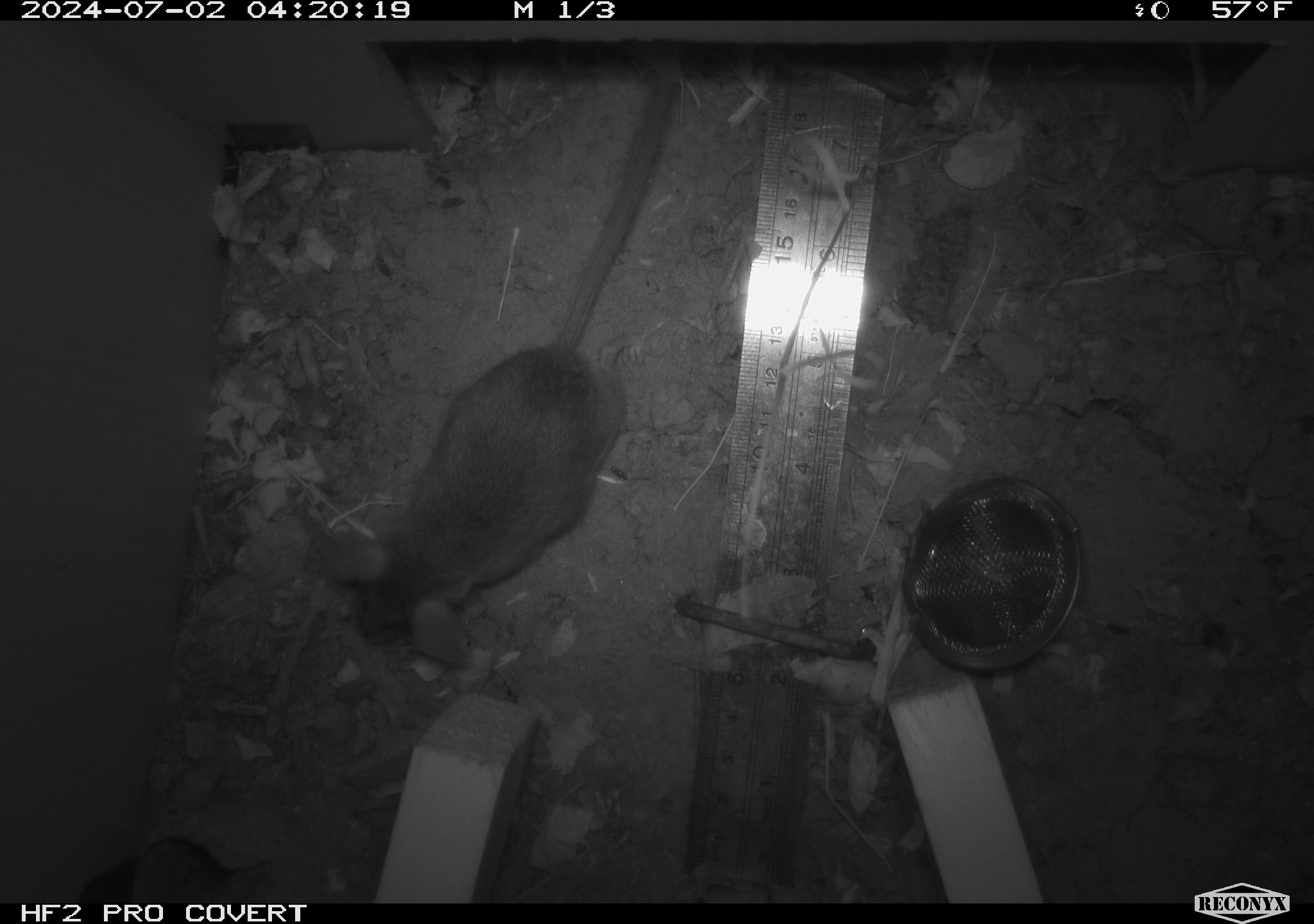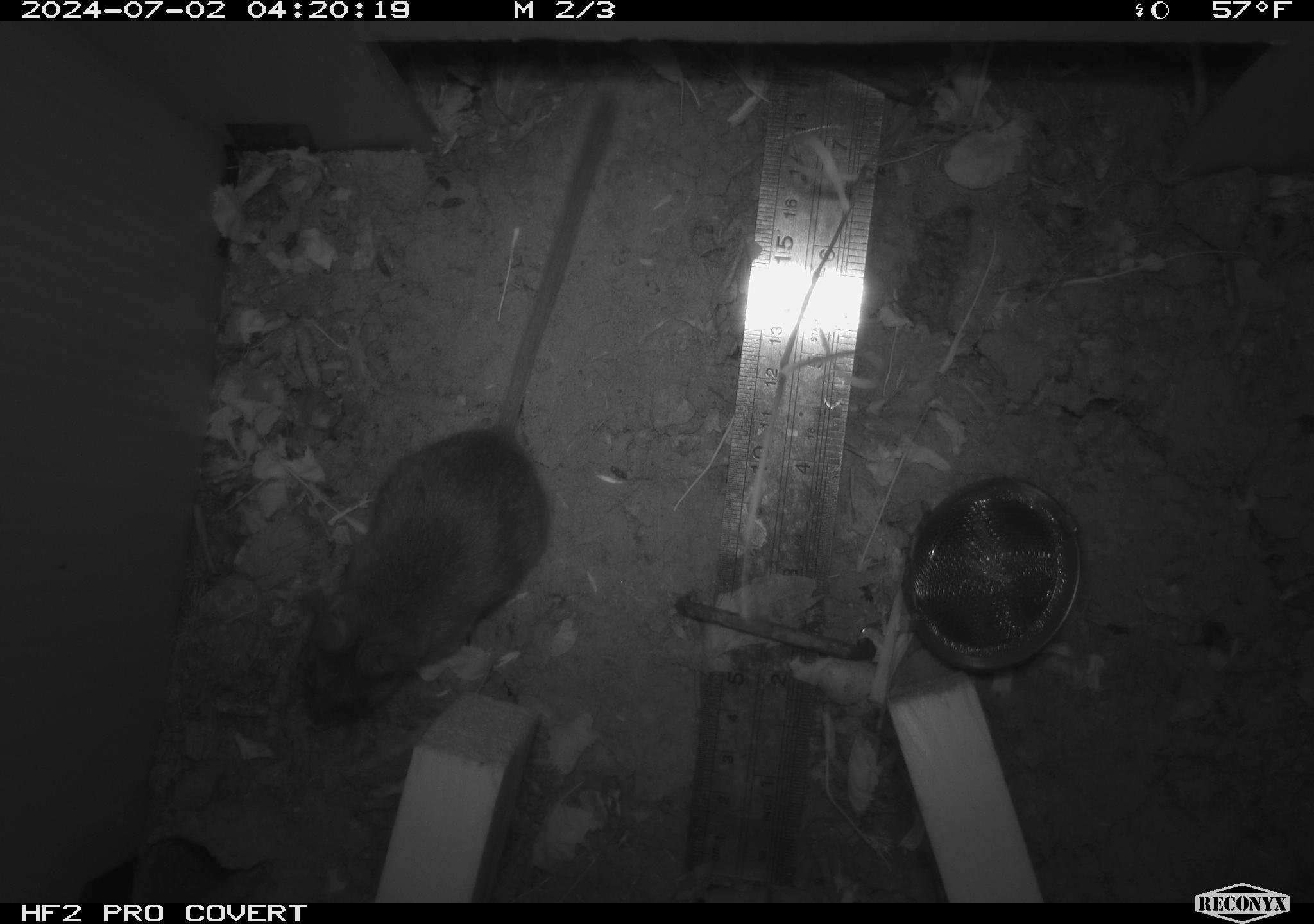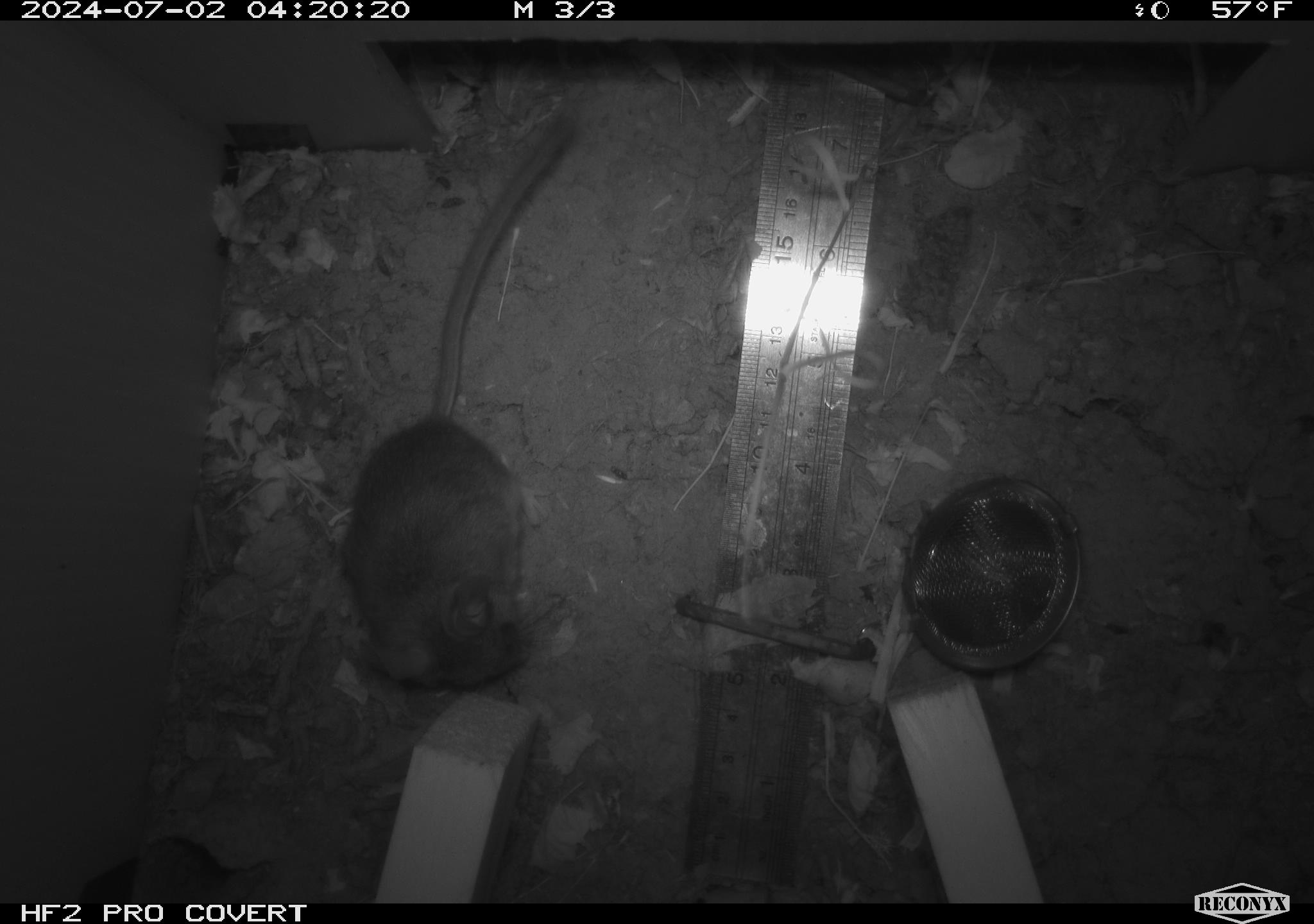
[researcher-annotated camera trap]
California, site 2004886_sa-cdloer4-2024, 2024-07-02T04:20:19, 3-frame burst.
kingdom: Animalia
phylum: Chordata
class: Mammalia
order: Rodentia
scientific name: Rodentia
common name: rodent